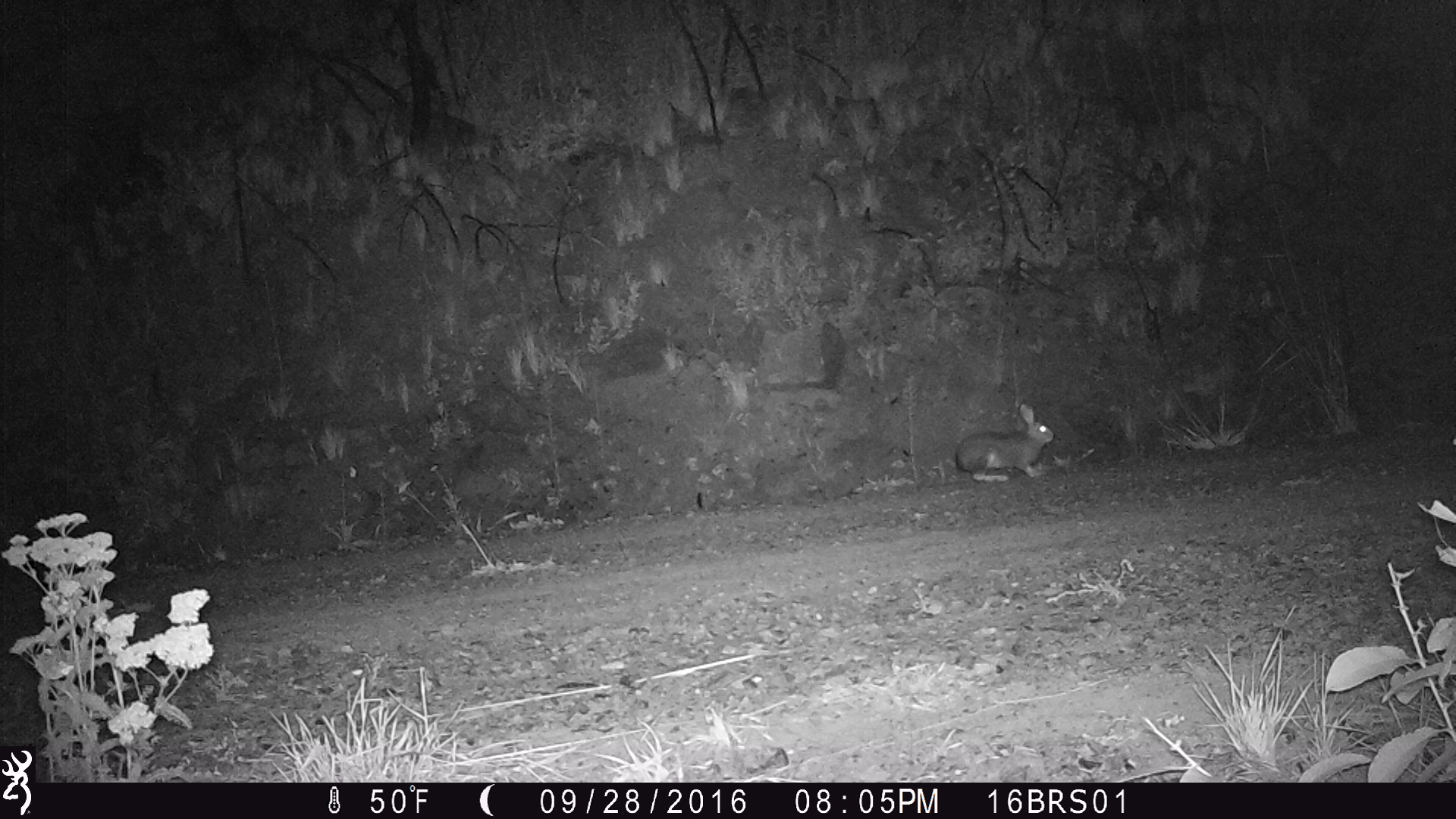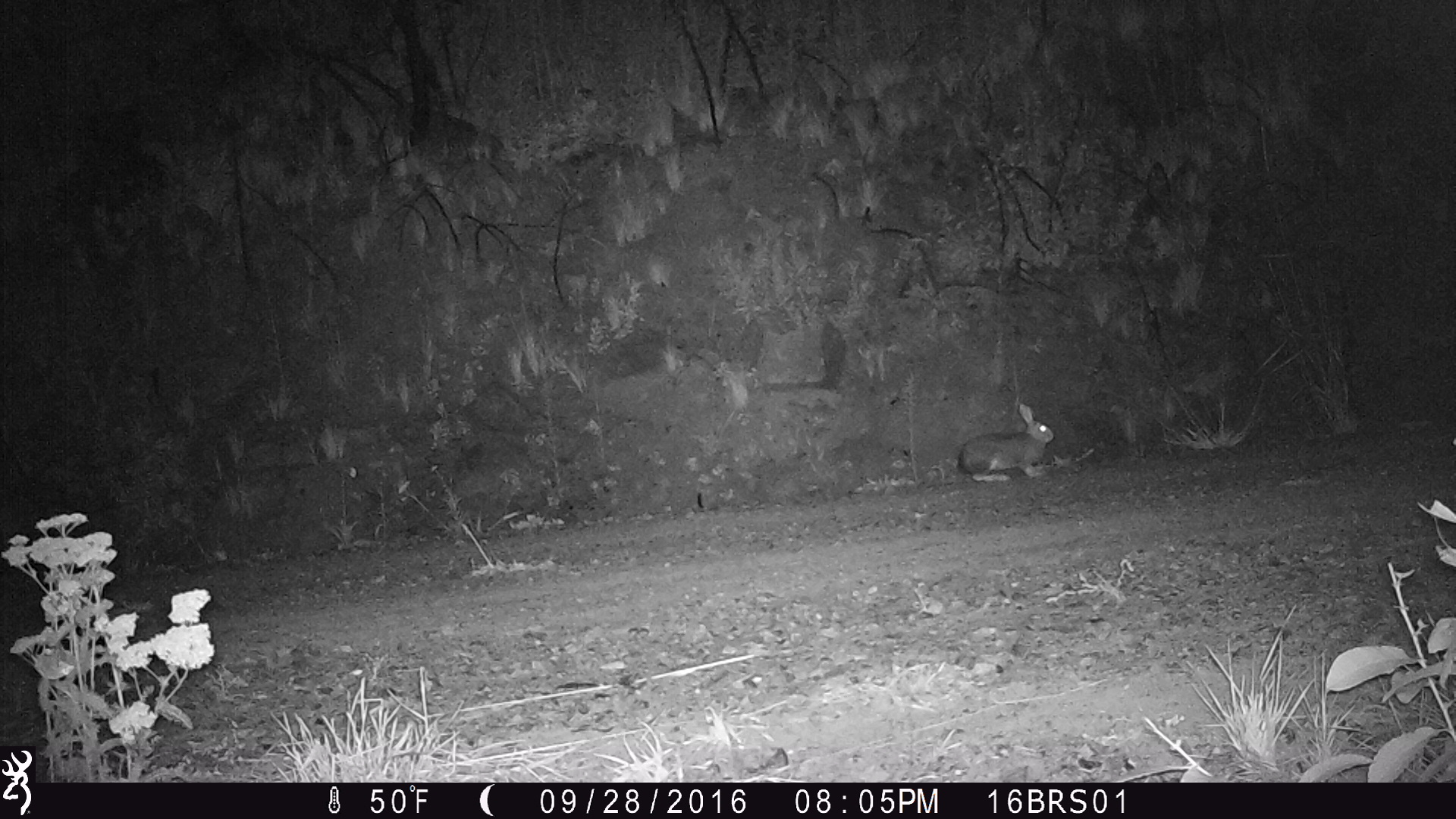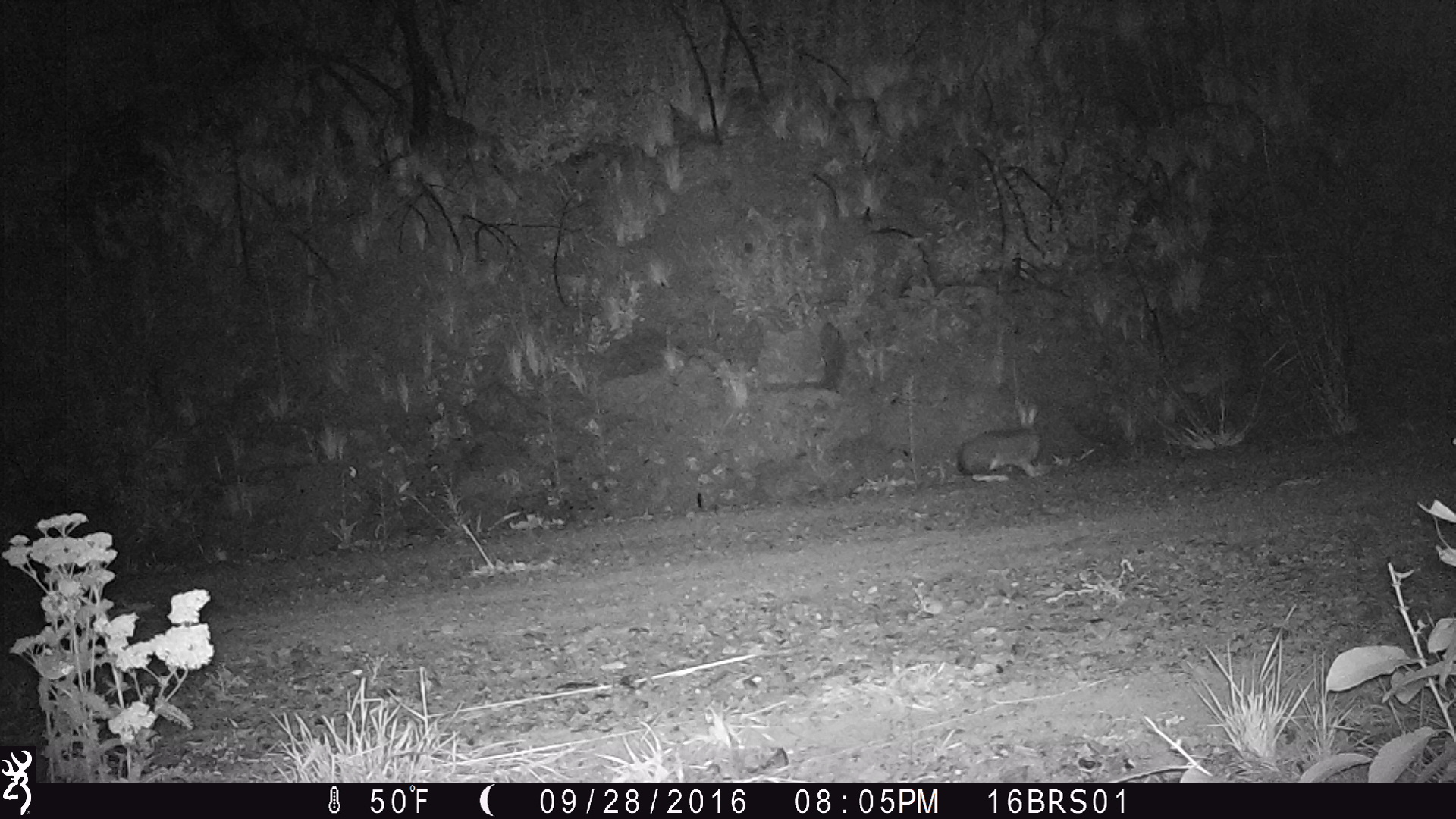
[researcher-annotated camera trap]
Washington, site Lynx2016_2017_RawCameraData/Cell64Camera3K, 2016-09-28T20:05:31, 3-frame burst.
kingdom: Animalia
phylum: Chordata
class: Mammalia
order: Lagomorpha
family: Leporidae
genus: Lepus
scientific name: Lepus americanus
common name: snowshoe hare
Lepus americanus (snowshoe hare). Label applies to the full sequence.